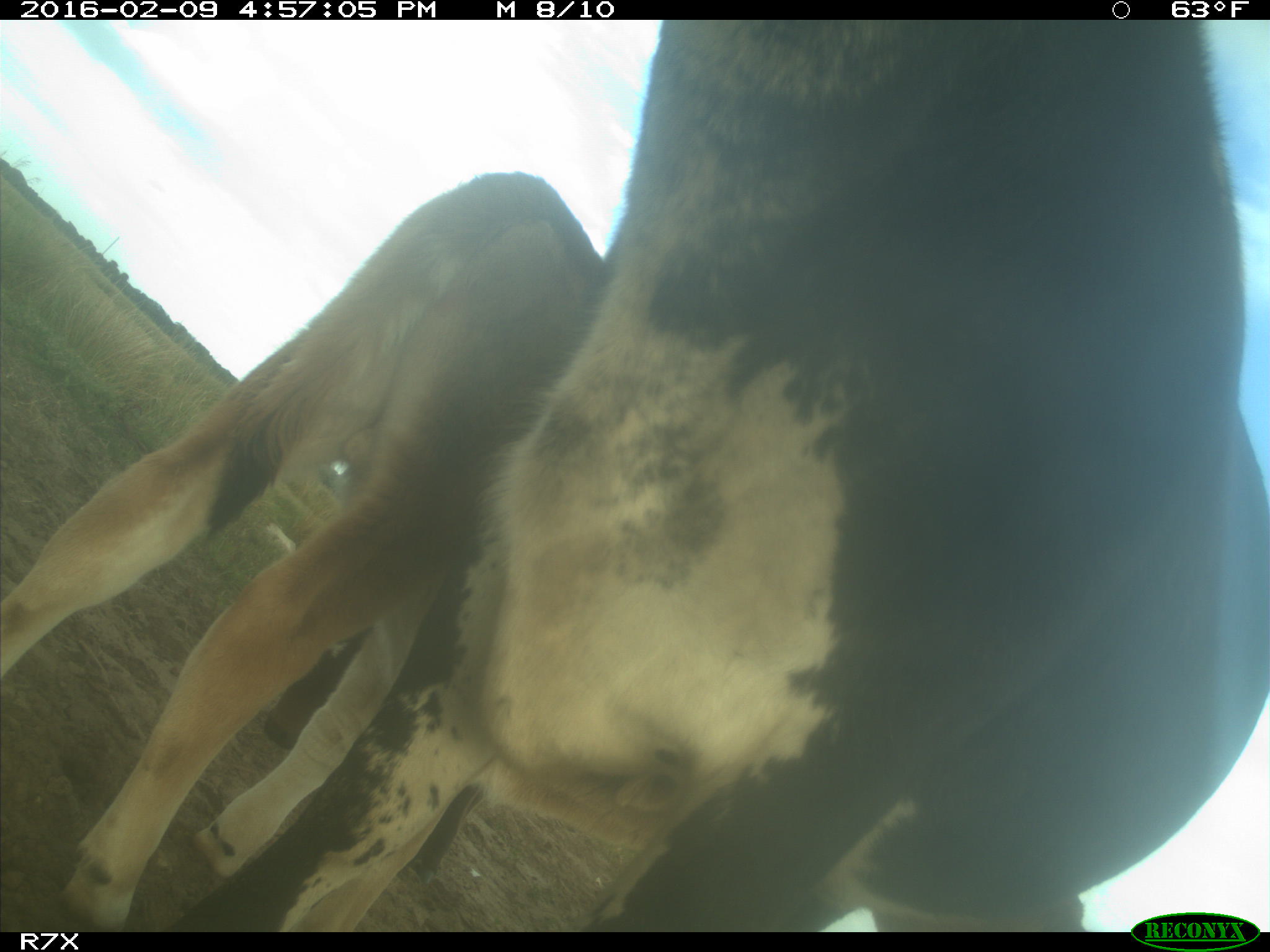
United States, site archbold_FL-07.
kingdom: Animalia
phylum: Chordata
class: Mammalia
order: Artiodactyla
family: Bovidae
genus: Bos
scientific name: Bos taurus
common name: domestic cow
Bos taurus (domestic cow).